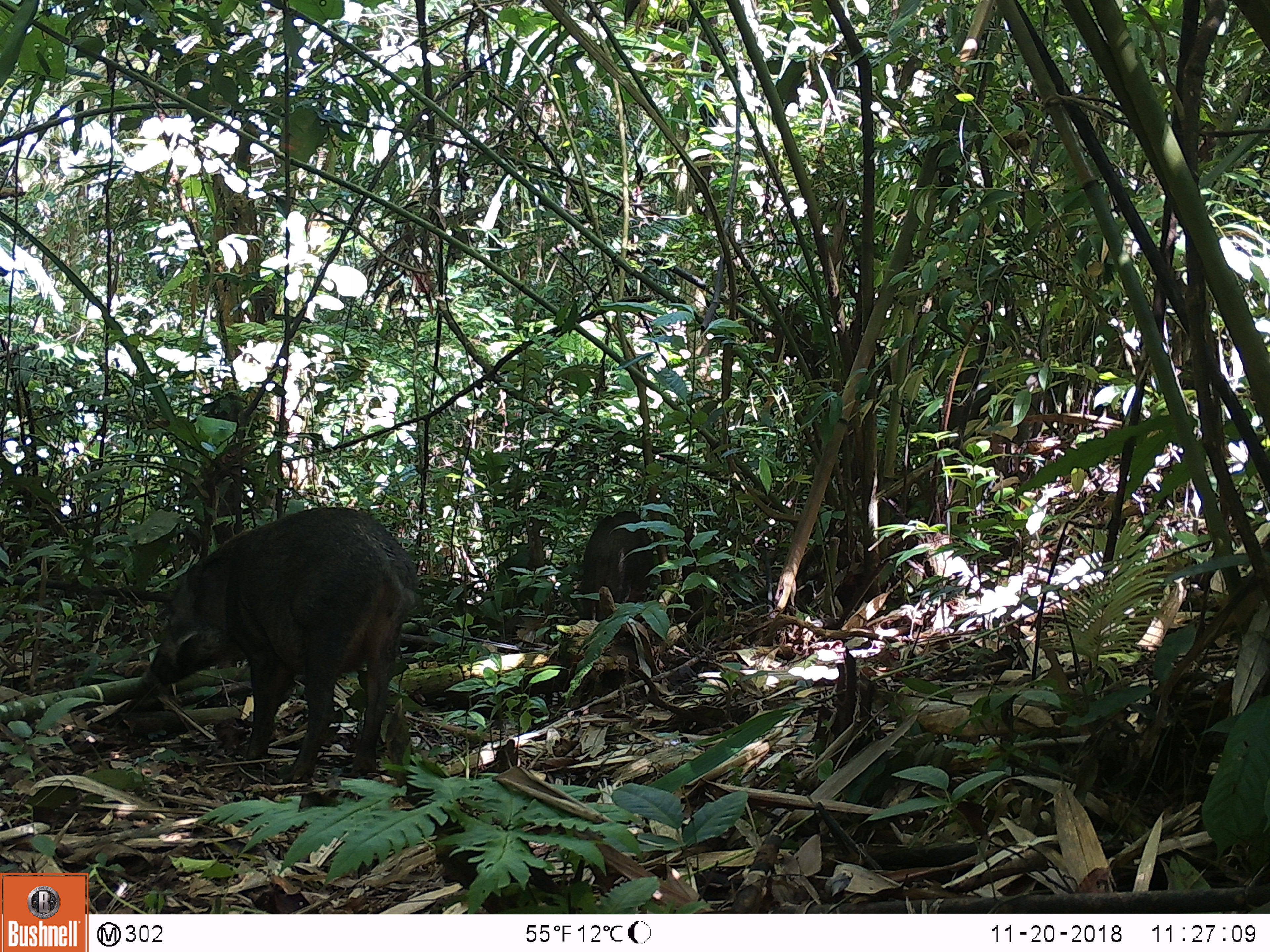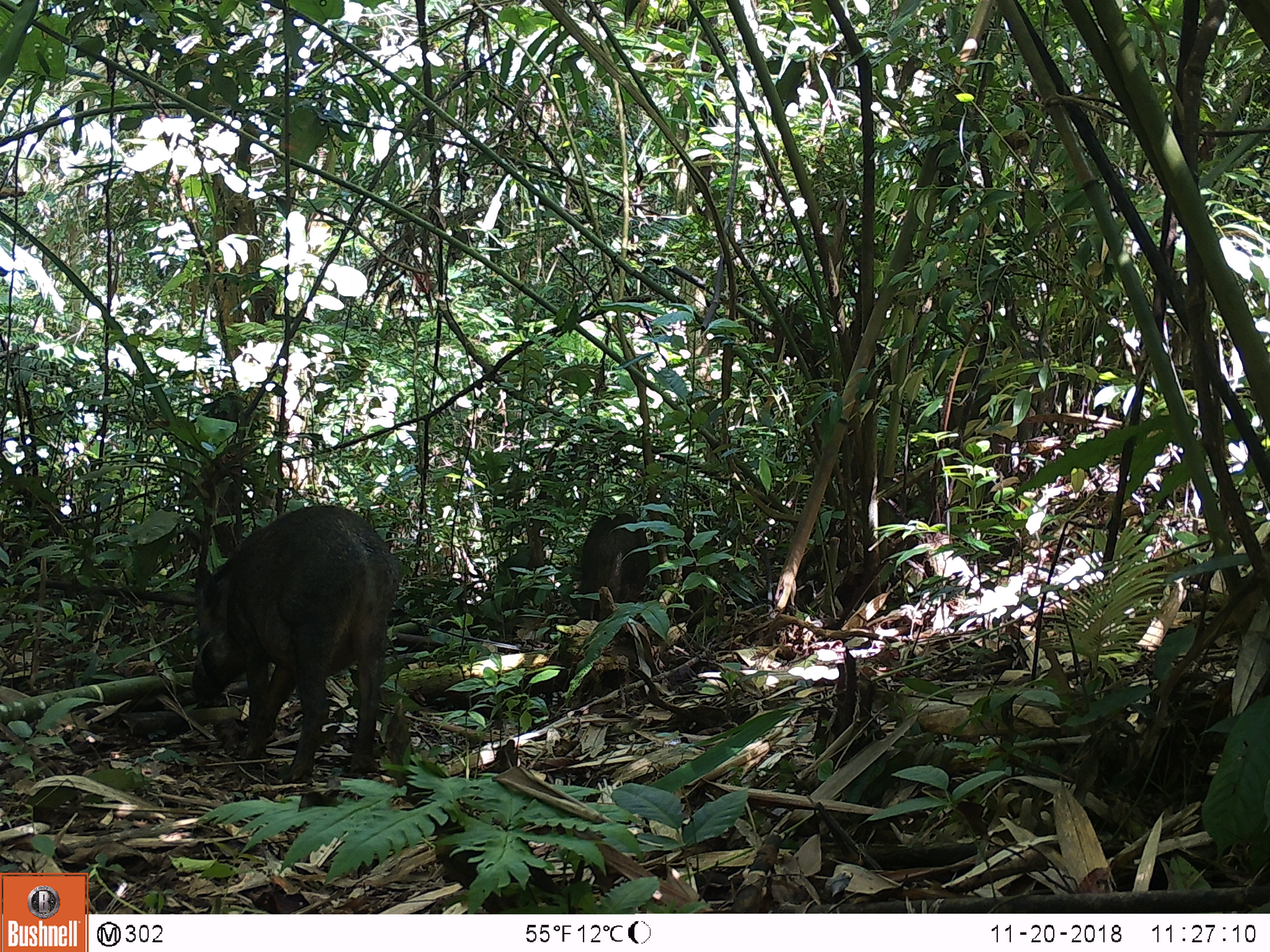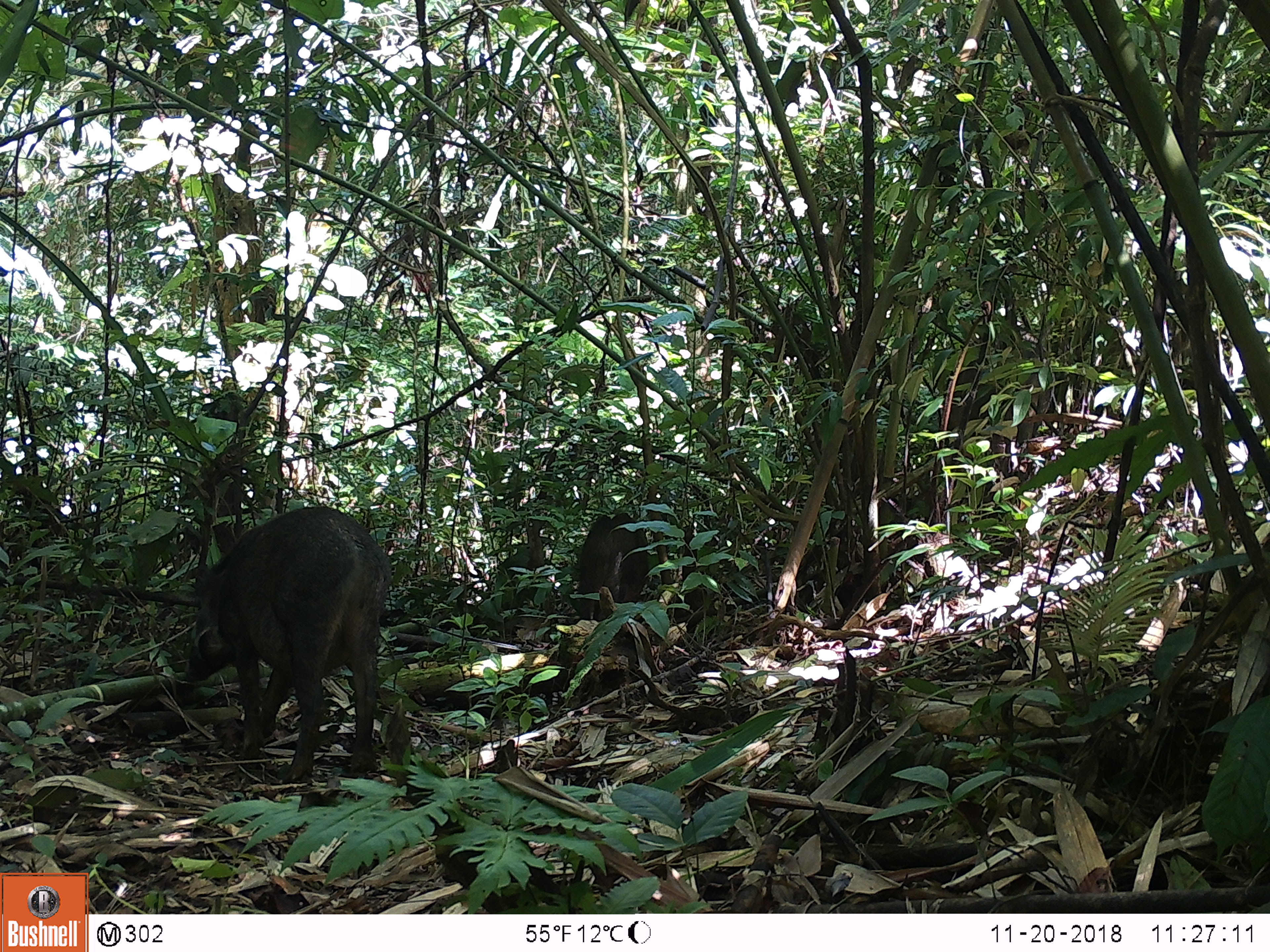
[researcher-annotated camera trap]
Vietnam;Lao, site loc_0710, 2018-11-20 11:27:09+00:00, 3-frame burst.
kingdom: Animalia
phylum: Chordata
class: Mammalia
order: Artiodactyla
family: Suidae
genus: Sus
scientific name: Sus scrofa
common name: eurasian wild pig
Eurasian wild pig (Sus scrofa). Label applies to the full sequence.